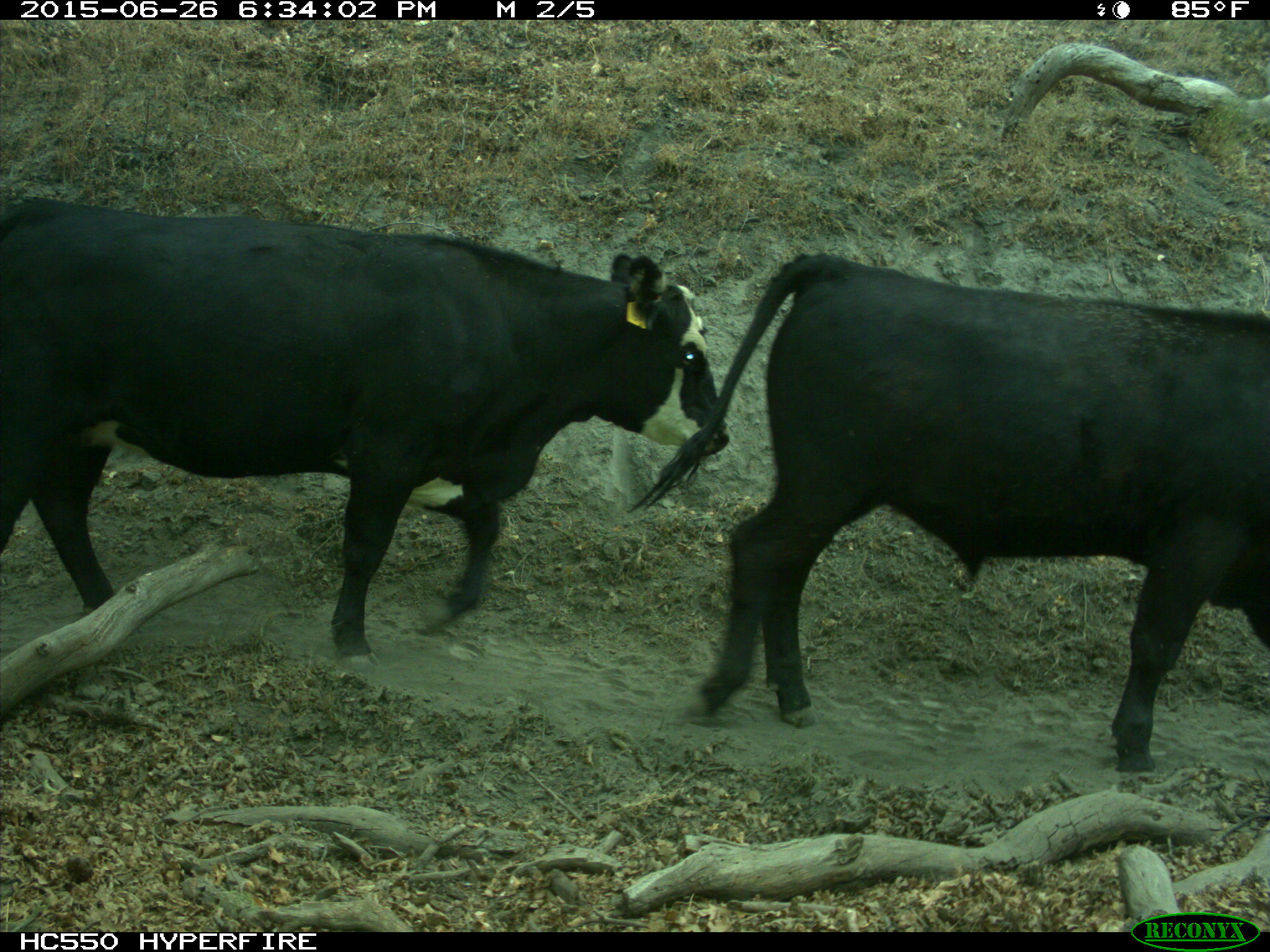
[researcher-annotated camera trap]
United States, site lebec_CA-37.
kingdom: Animalia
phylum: Chordata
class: Mammalia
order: Artiodactyla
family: Bovidae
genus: Bos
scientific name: Bos taurus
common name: domestic cow